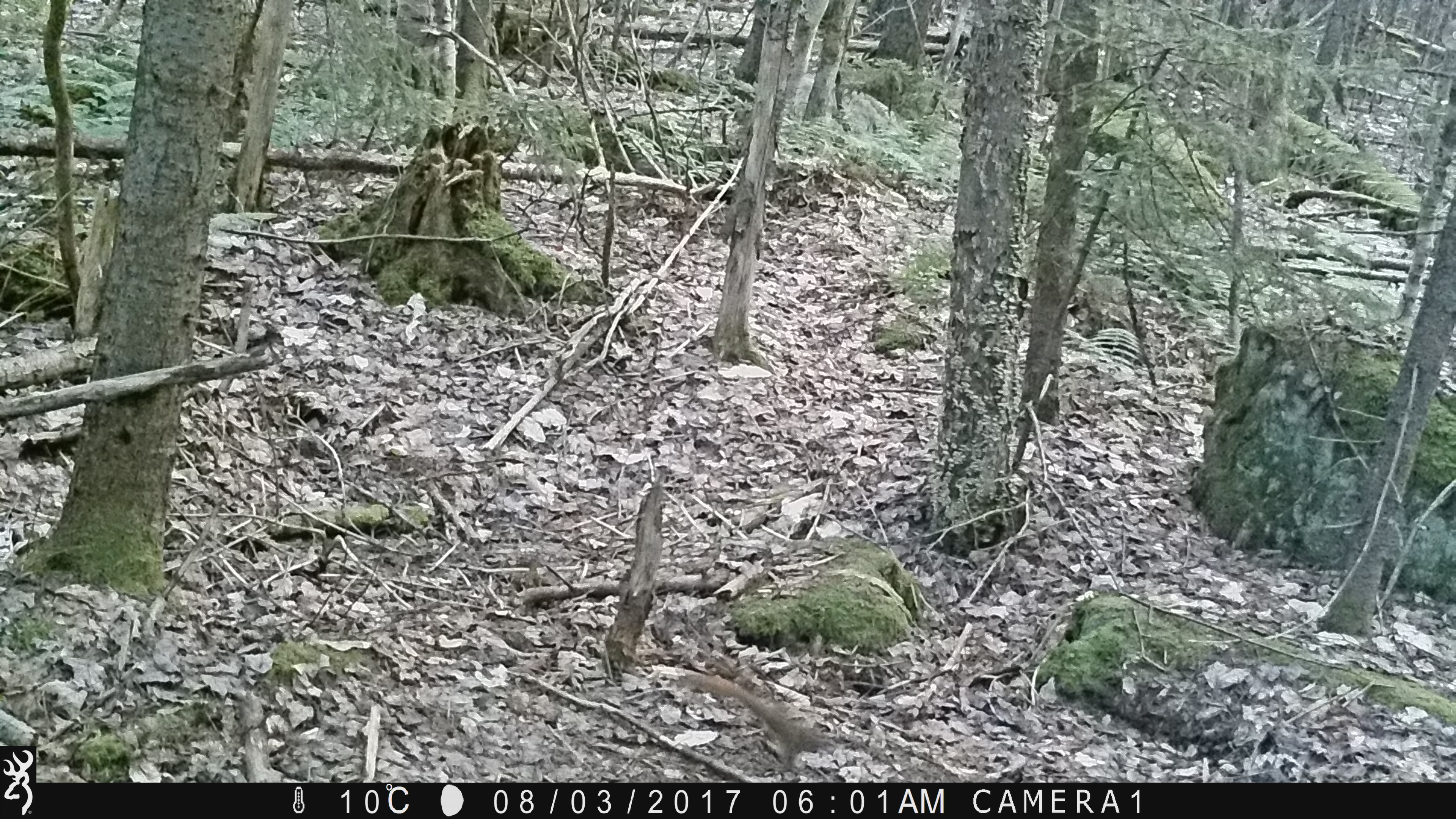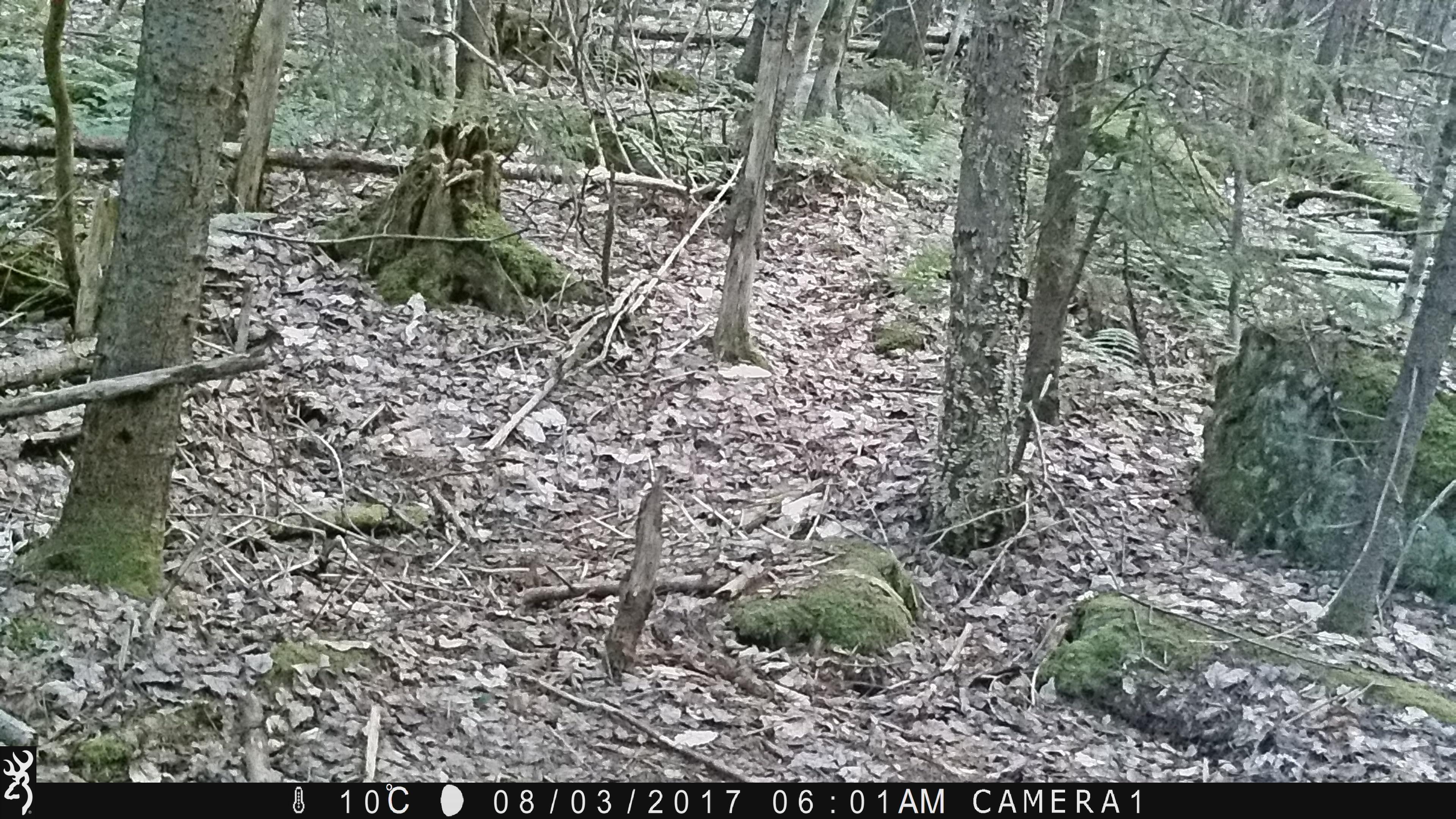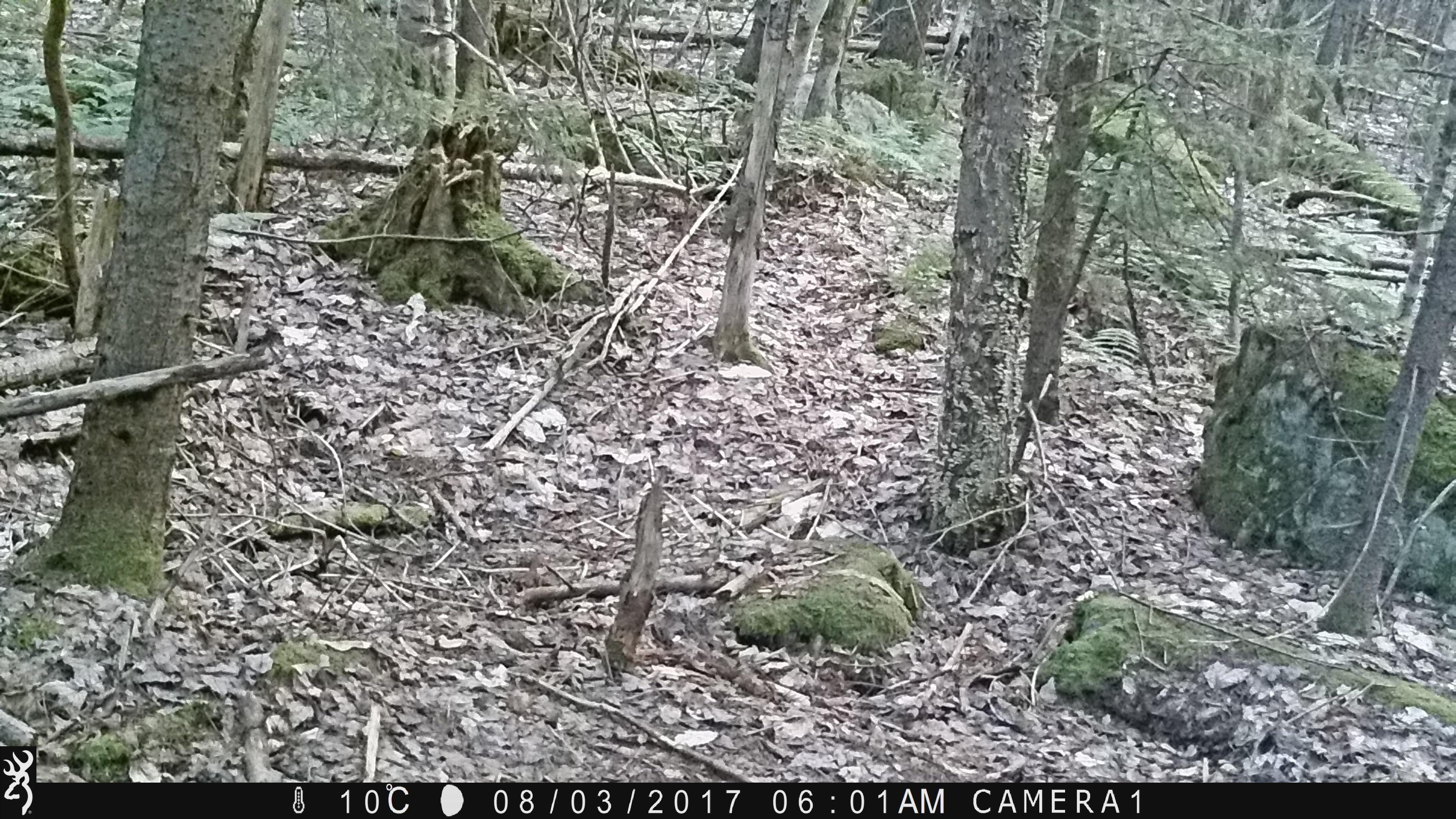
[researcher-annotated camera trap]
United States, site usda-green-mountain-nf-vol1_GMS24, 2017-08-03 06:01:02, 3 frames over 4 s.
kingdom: Animalia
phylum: Chordata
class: Mammalia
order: Rodentia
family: Sciuridae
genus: Tamiasciurus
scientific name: Tamiasciurus hudsonicus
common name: red squirrel